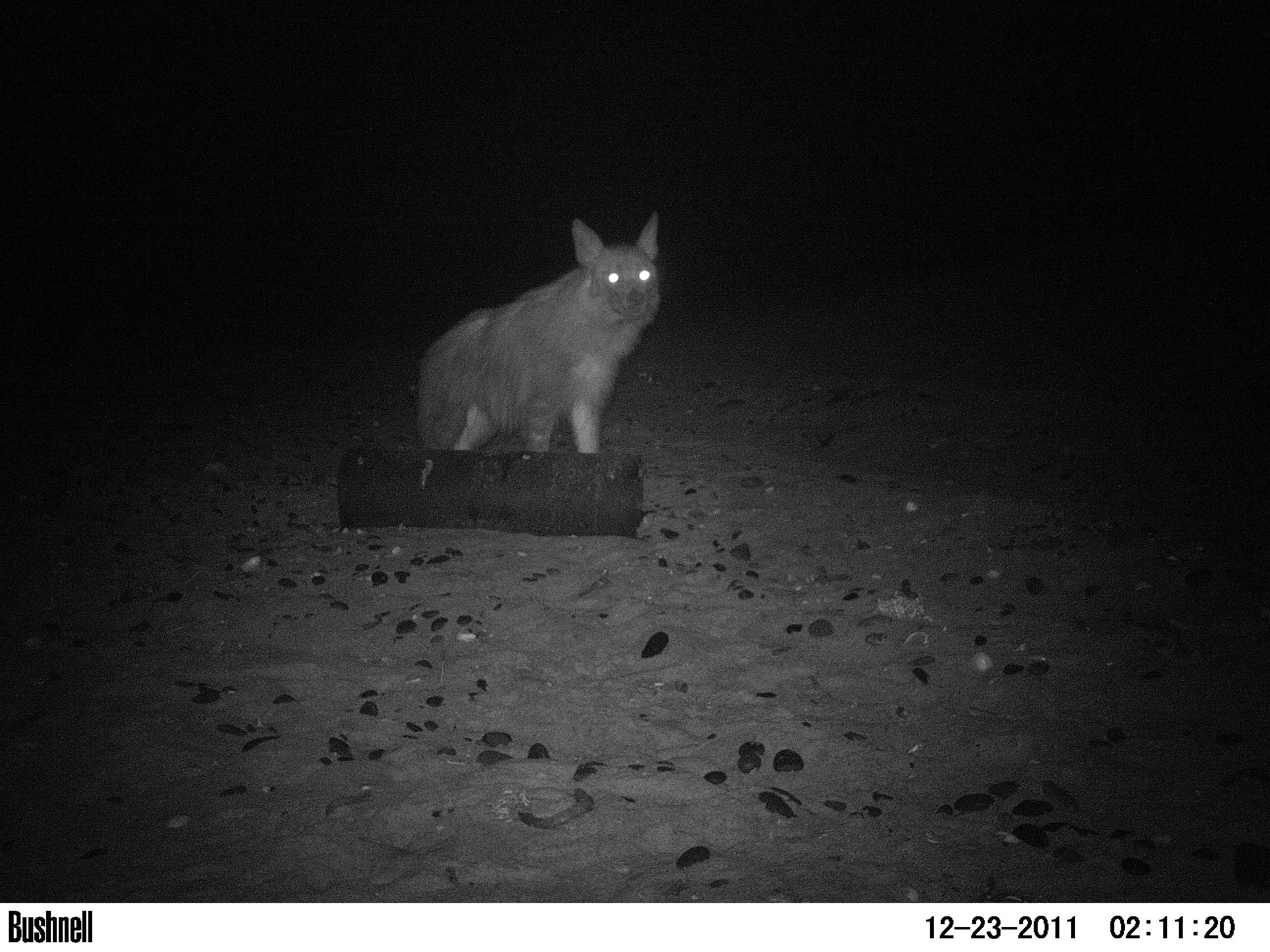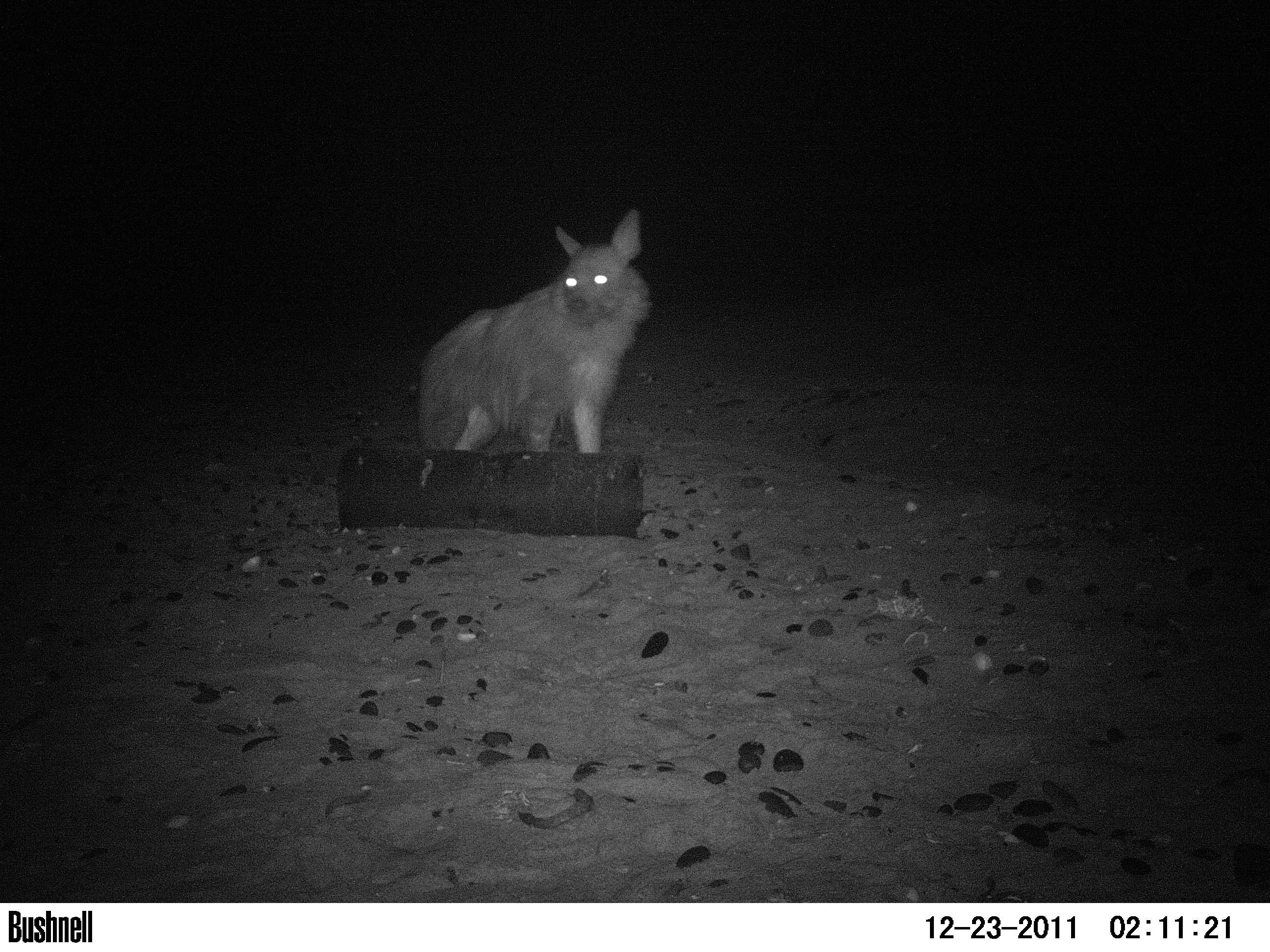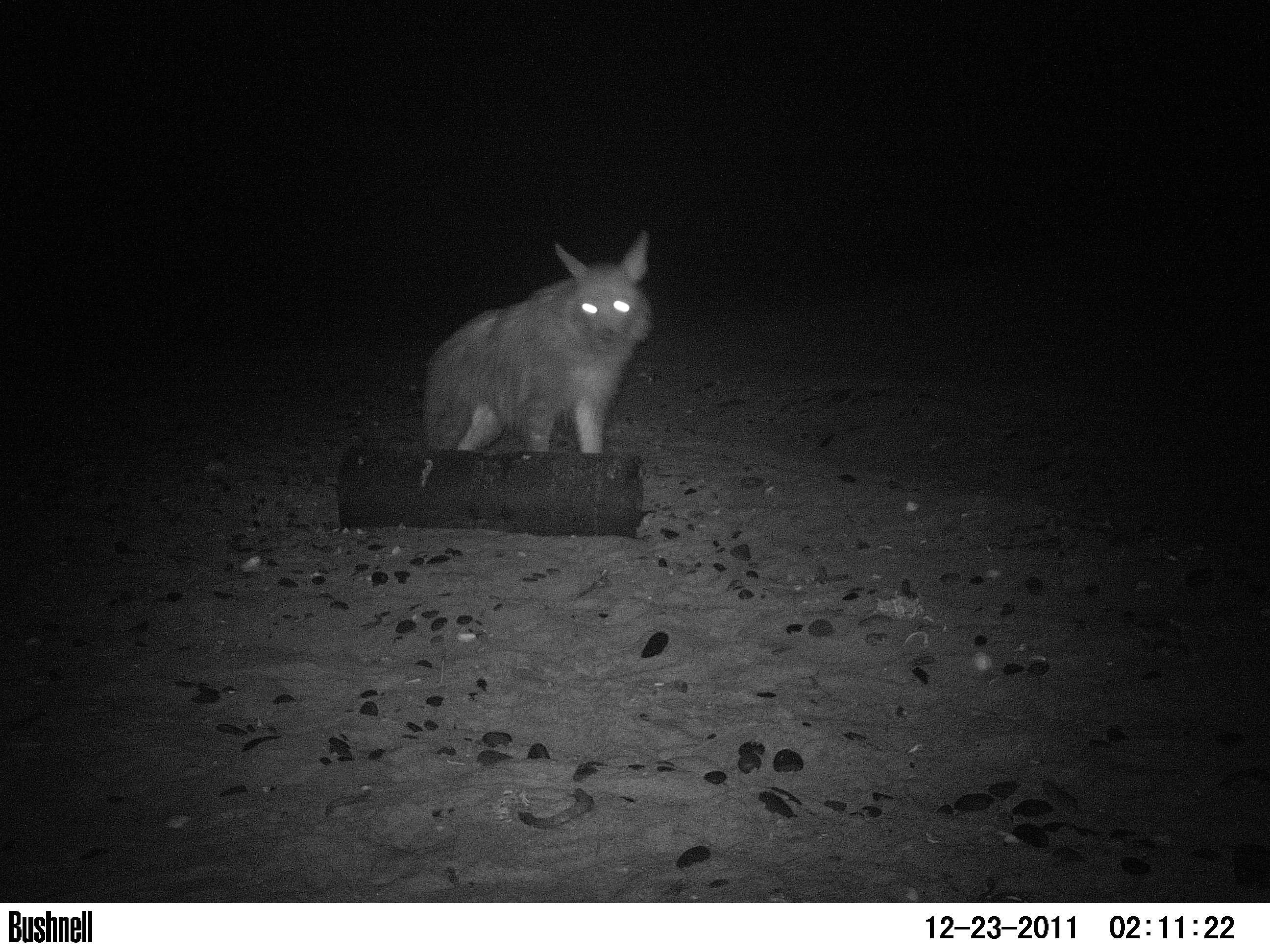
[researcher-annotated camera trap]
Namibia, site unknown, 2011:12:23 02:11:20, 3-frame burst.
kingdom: Animalia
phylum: Chordata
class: Mammalia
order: Carnivora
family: Hyaenidae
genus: Parahyaena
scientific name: Parahyaena brunnea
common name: brown hyena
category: hyaena brunnea